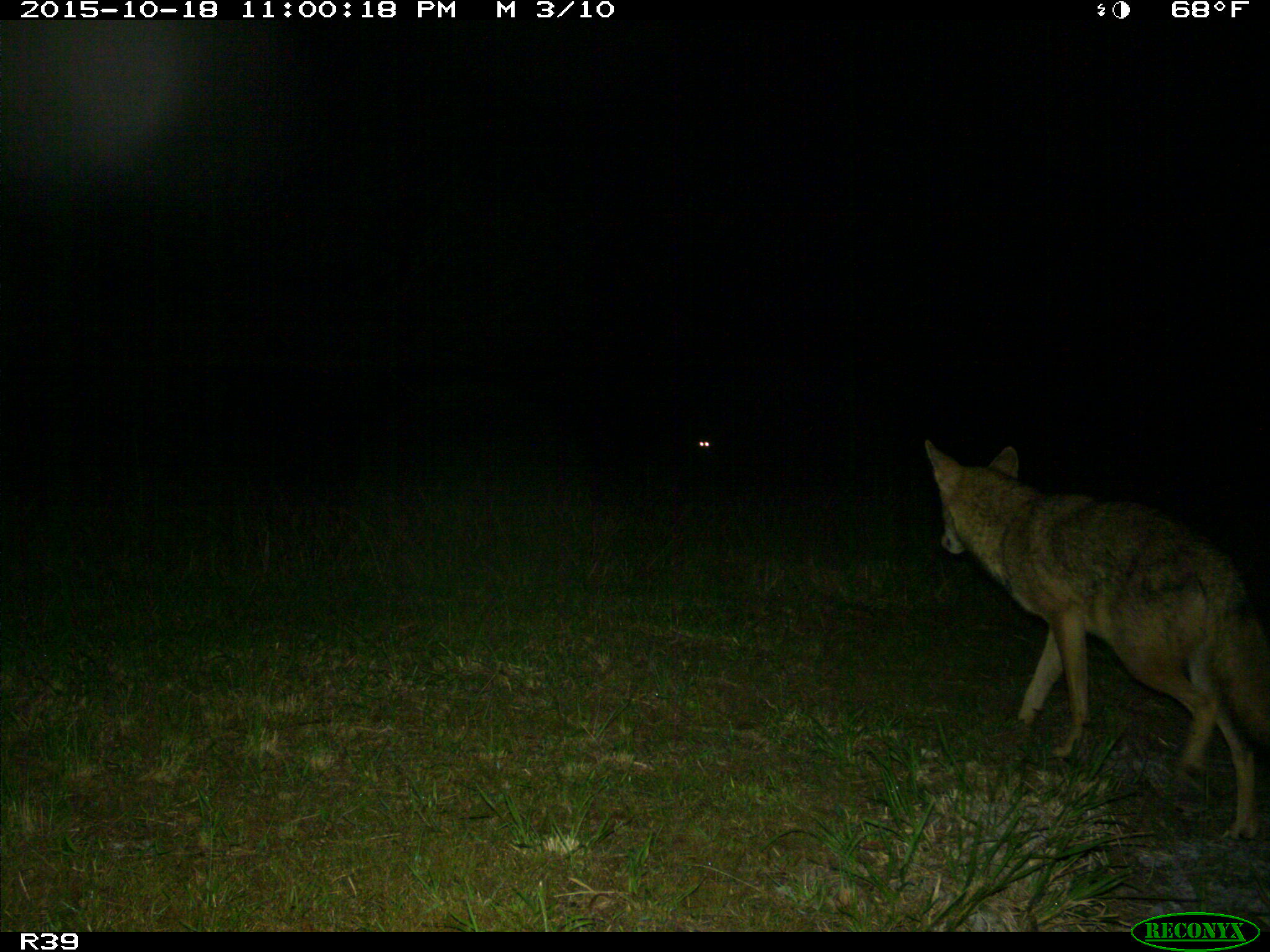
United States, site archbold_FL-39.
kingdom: Animalia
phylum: Chordata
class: Mammalia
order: Carnivora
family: Canidae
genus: Canis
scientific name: Canis latrans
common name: coyote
Canis latrans (coyote).